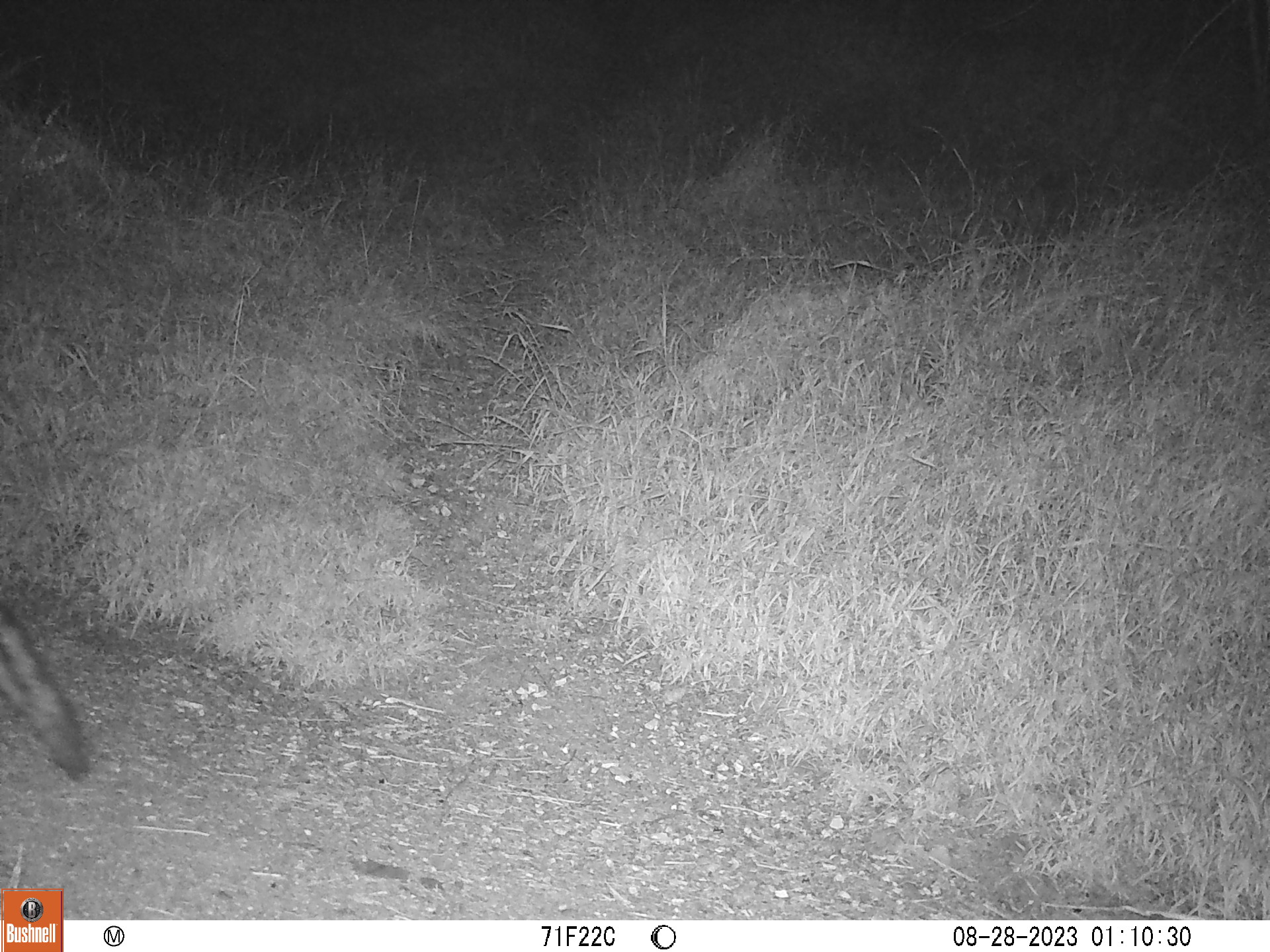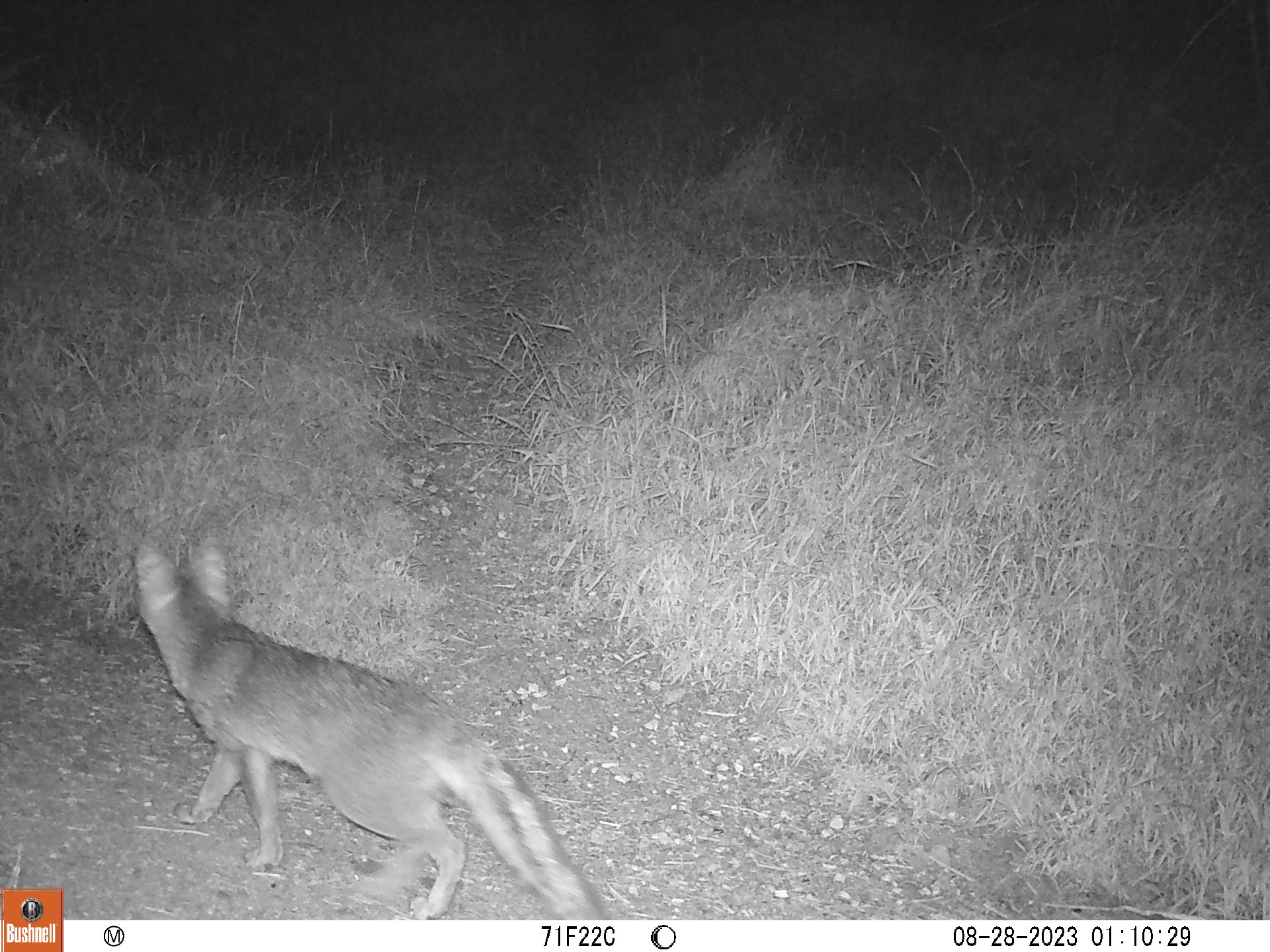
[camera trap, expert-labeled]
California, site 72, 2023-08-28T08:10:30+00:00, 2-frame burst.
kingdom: Animalia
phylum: Chordata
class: Mammalia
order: Carnivora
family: Canidae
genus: Urocyon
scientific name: Urocyon cinereoargenteus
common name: gray fox